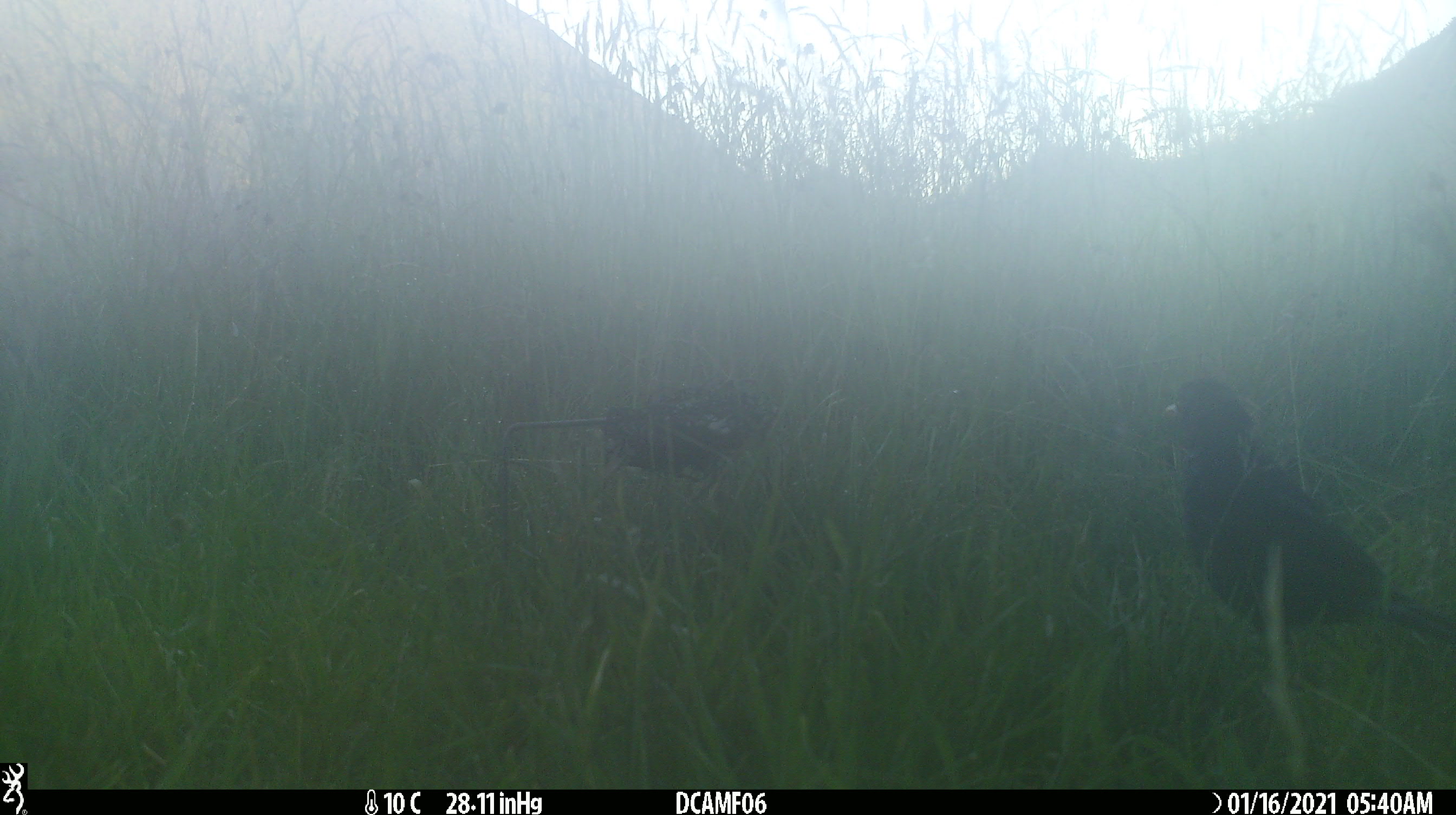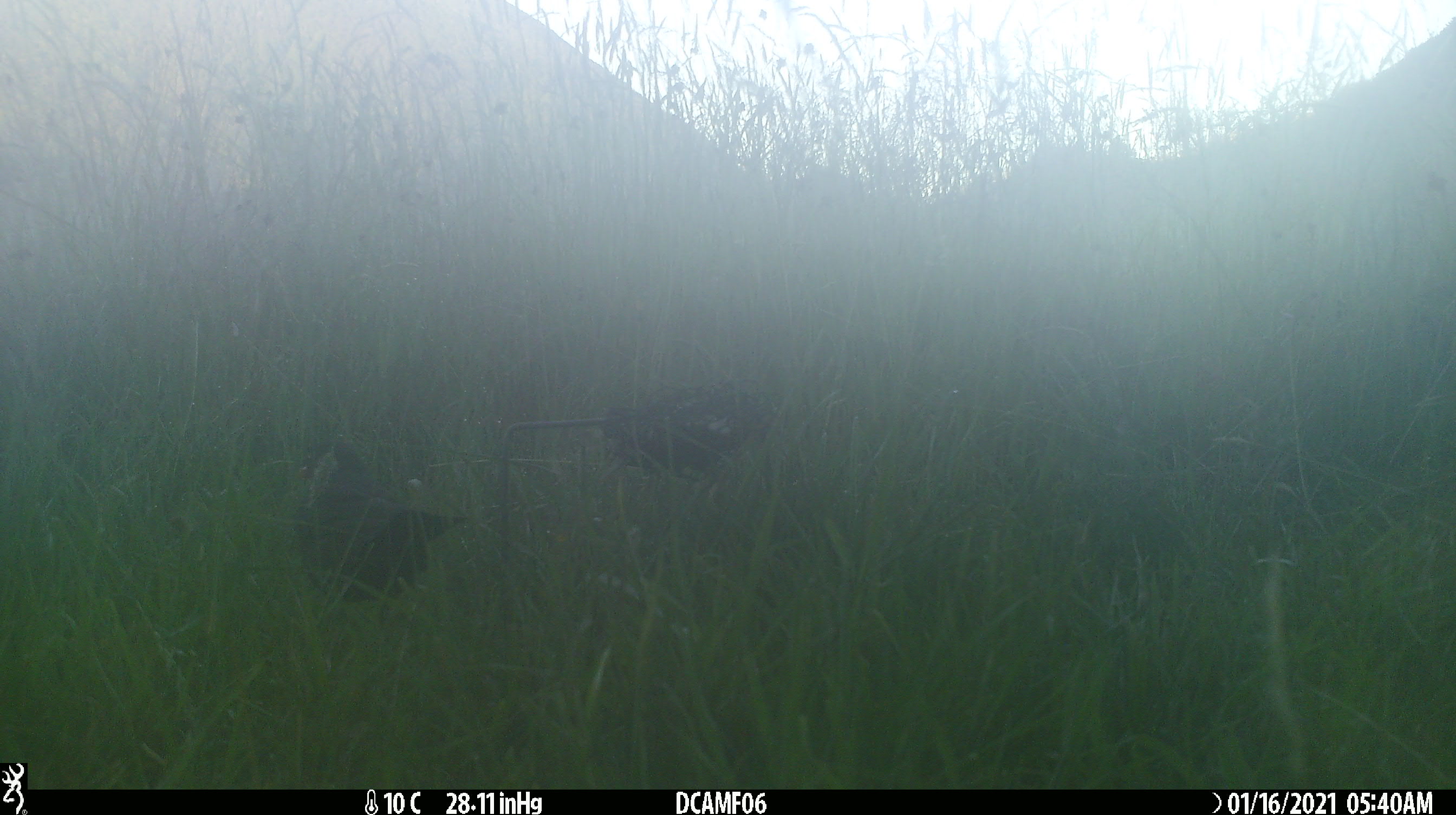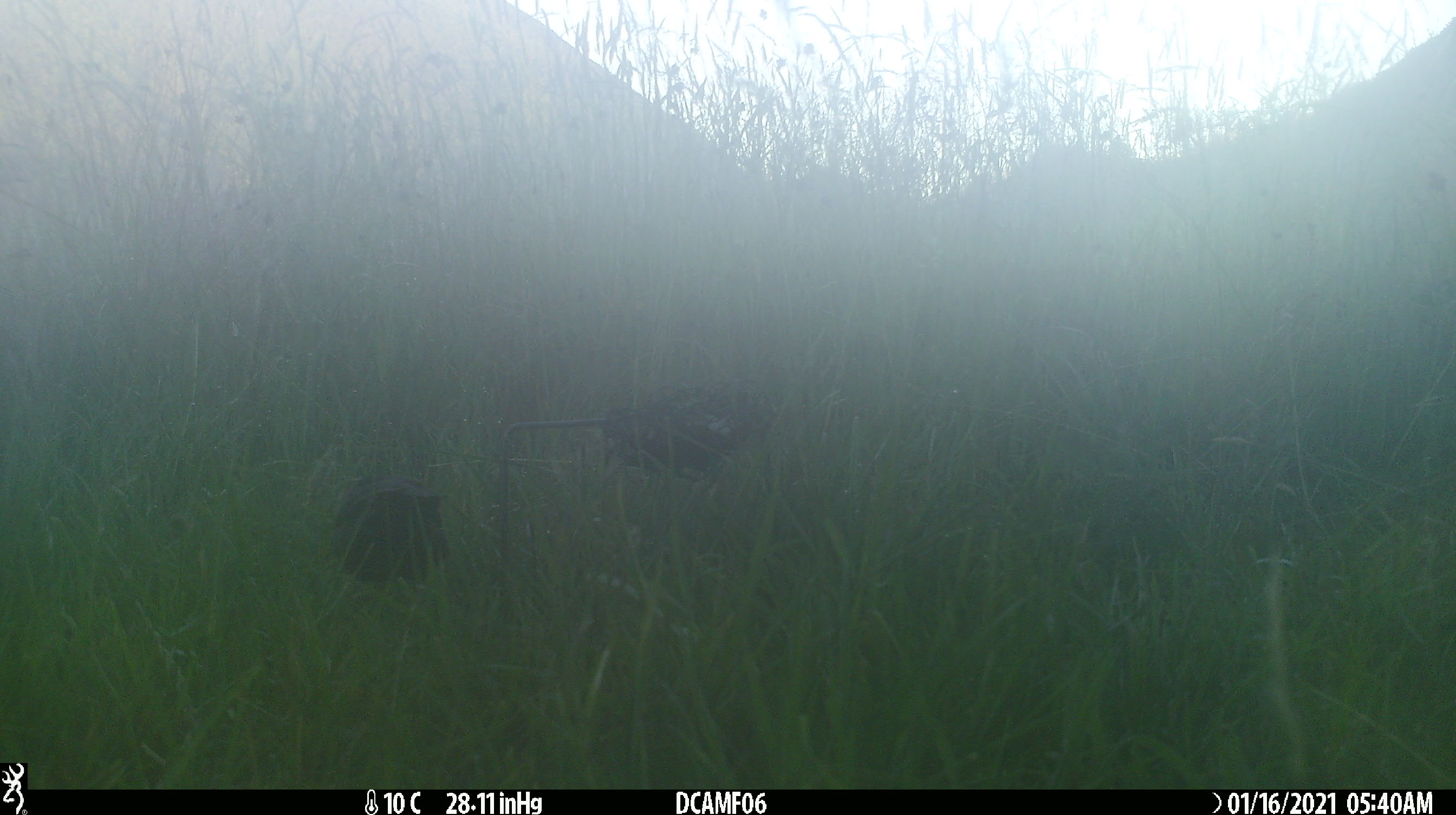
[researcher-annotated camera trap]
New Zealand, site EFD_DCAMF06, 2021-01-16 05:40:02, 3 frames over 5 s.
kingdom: Animalia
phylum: Chordata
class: Aves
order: Passeriformes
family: Turdidae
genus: Turdus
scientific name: Turdus merula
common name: eurasian blackbird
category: blackbird